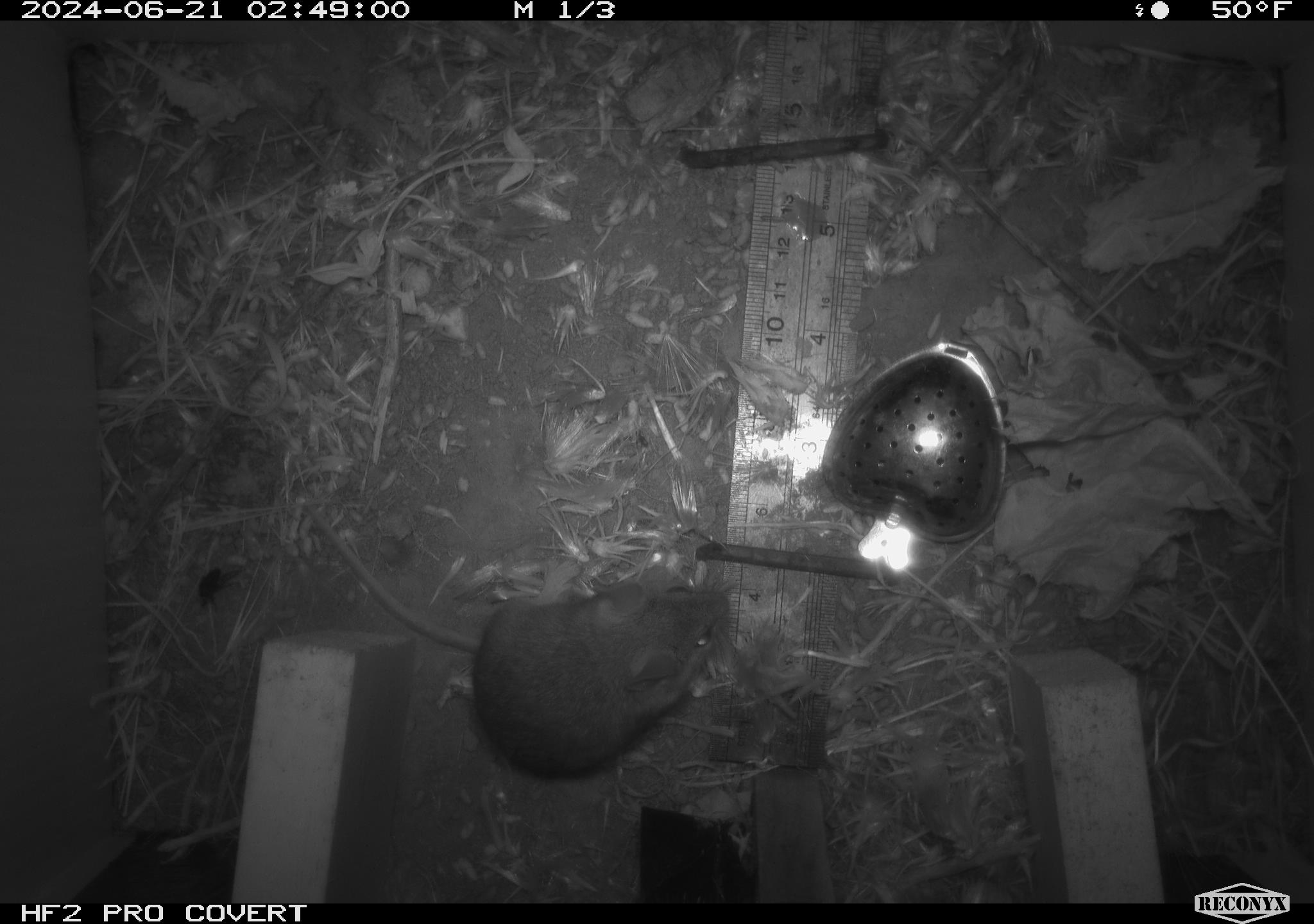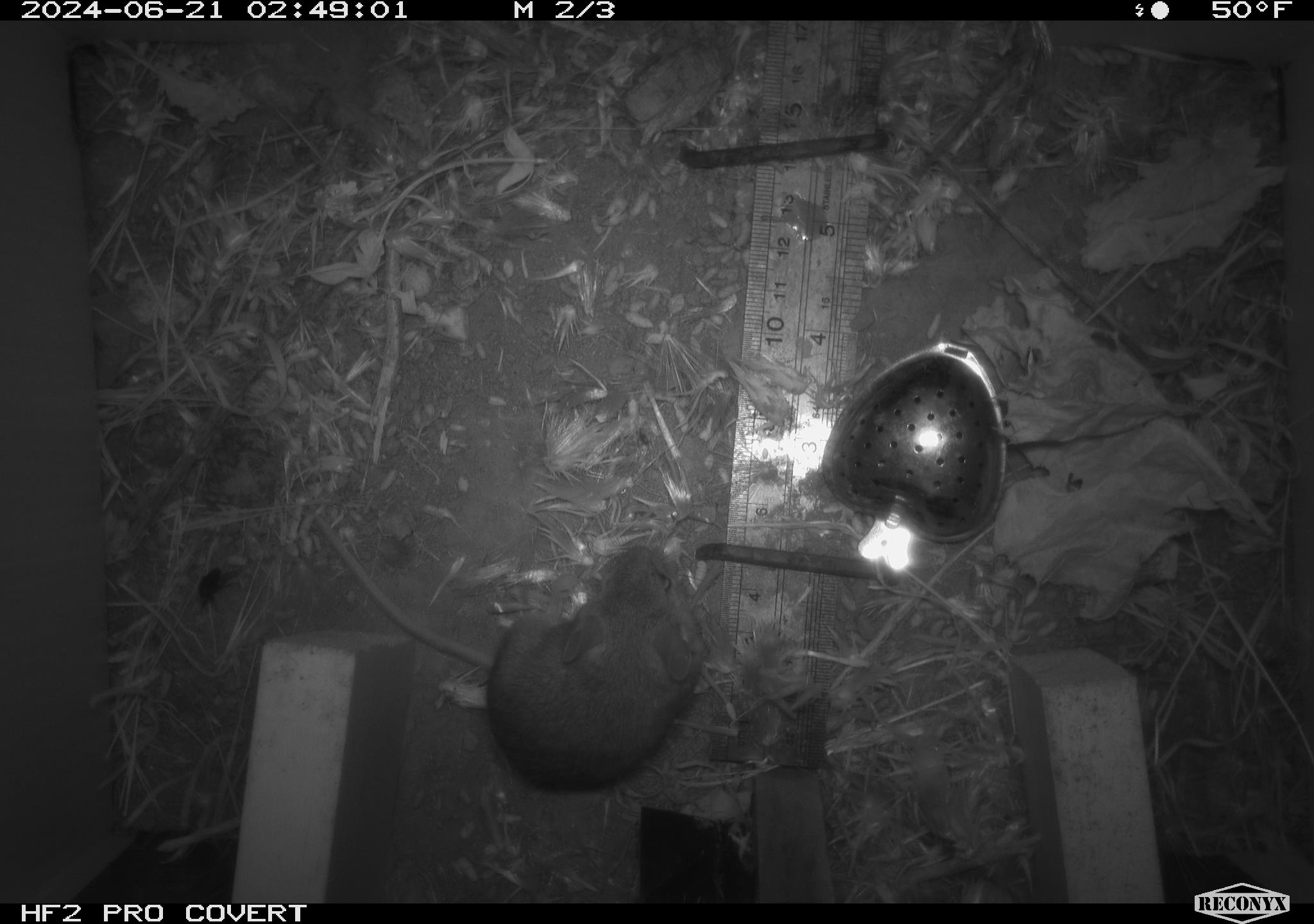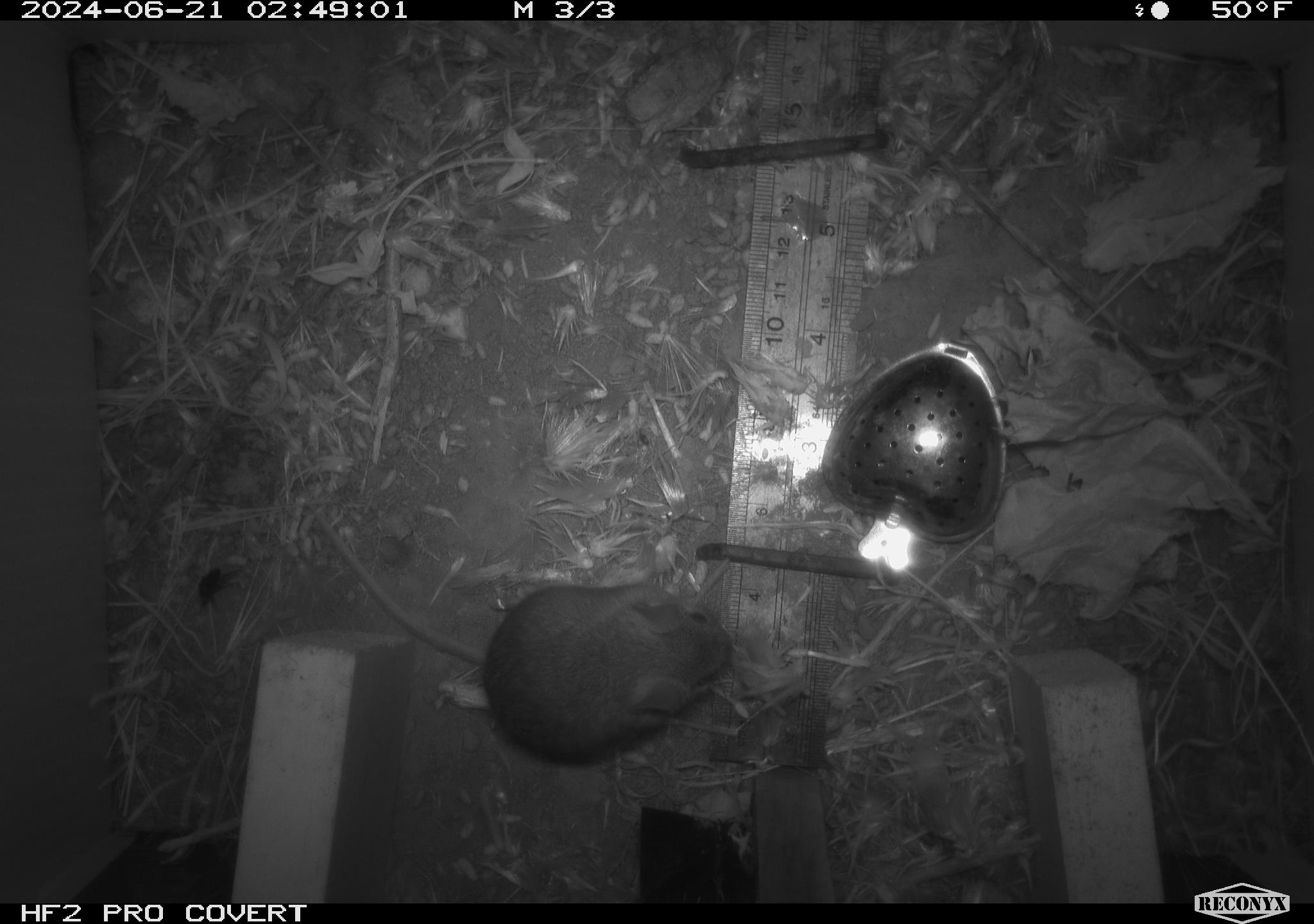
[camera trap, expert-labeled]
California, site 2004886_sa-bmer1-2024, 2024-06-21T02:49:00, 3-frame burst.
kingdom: Animalia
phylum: Chordata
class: Mammalia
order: Rodentia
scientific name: Rodentia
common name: mouse species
Mouse species (Rodentia).